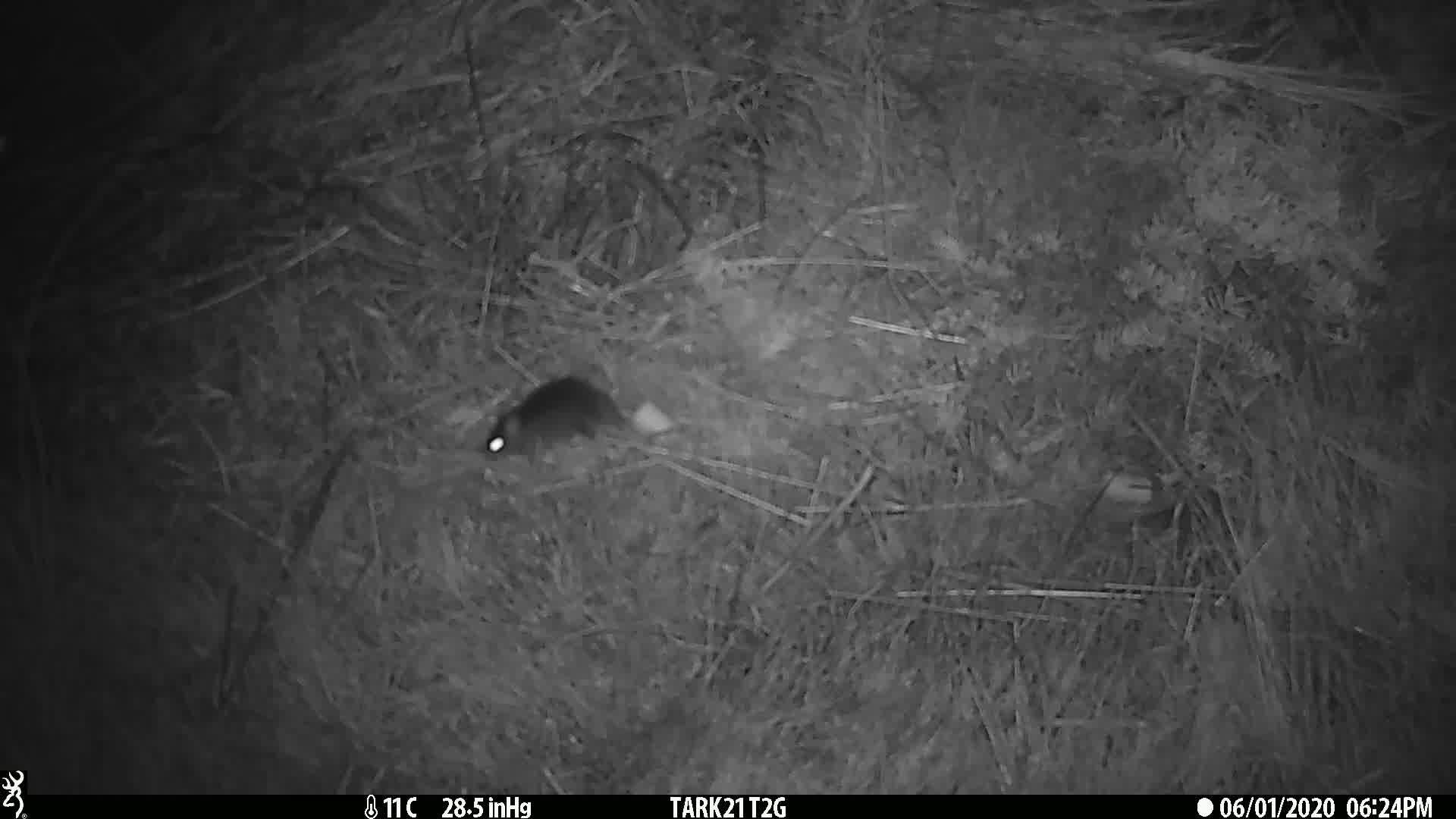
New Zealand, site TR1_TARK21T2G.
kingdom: Animalia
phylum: Chordata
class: Mammalia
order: Rodentia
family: Muridae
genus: Mus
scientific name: Mus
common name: mouse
Mouse (Mus).